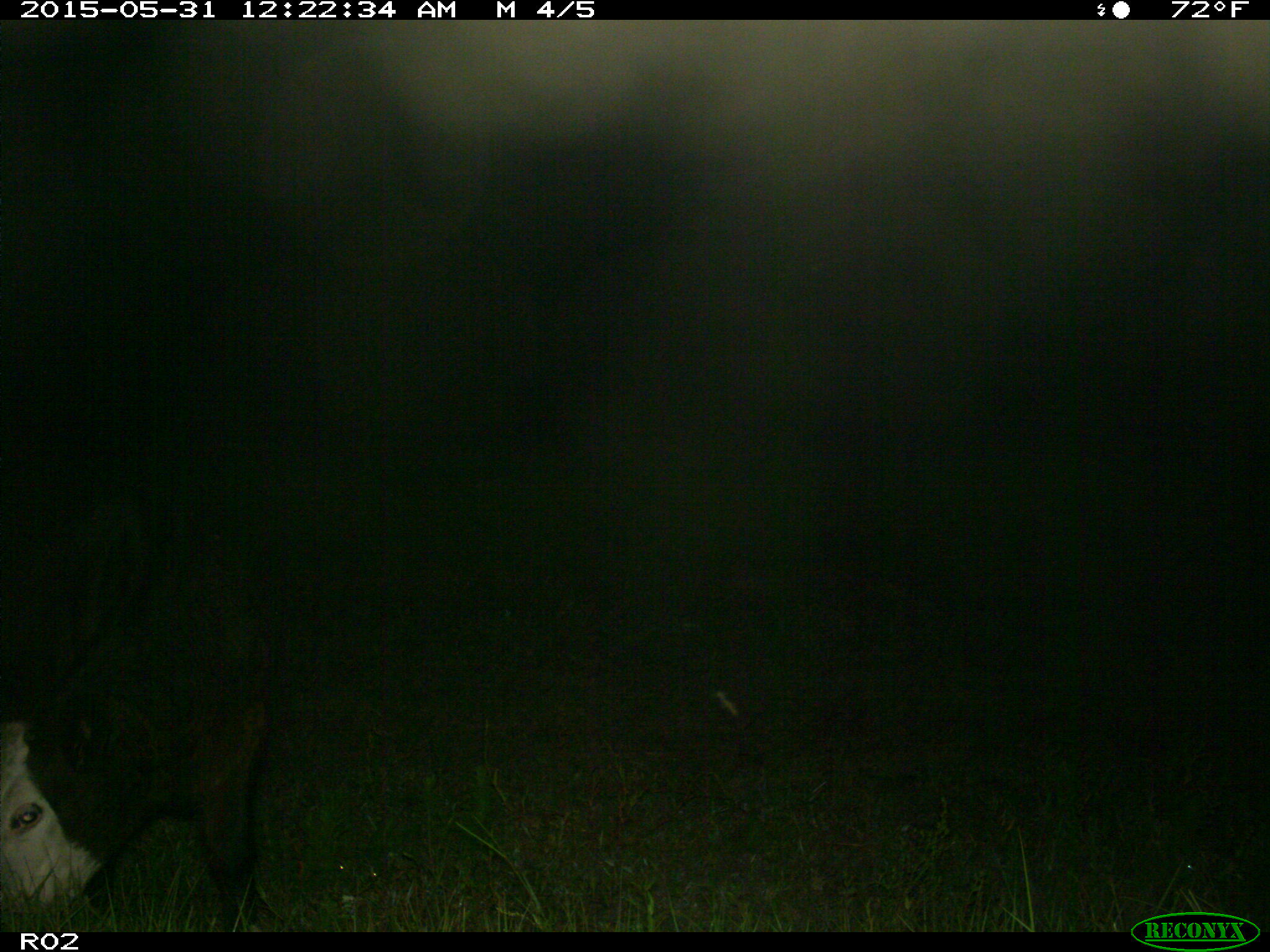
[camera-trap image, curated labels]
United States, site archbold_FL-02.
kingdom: Animalia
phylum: Chordata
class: Mammalia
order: Artiodactyla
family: Bovidae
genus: Bos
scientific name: Bos taurus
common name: domestic cow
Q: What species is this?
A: Bos taurus (domestic cow).